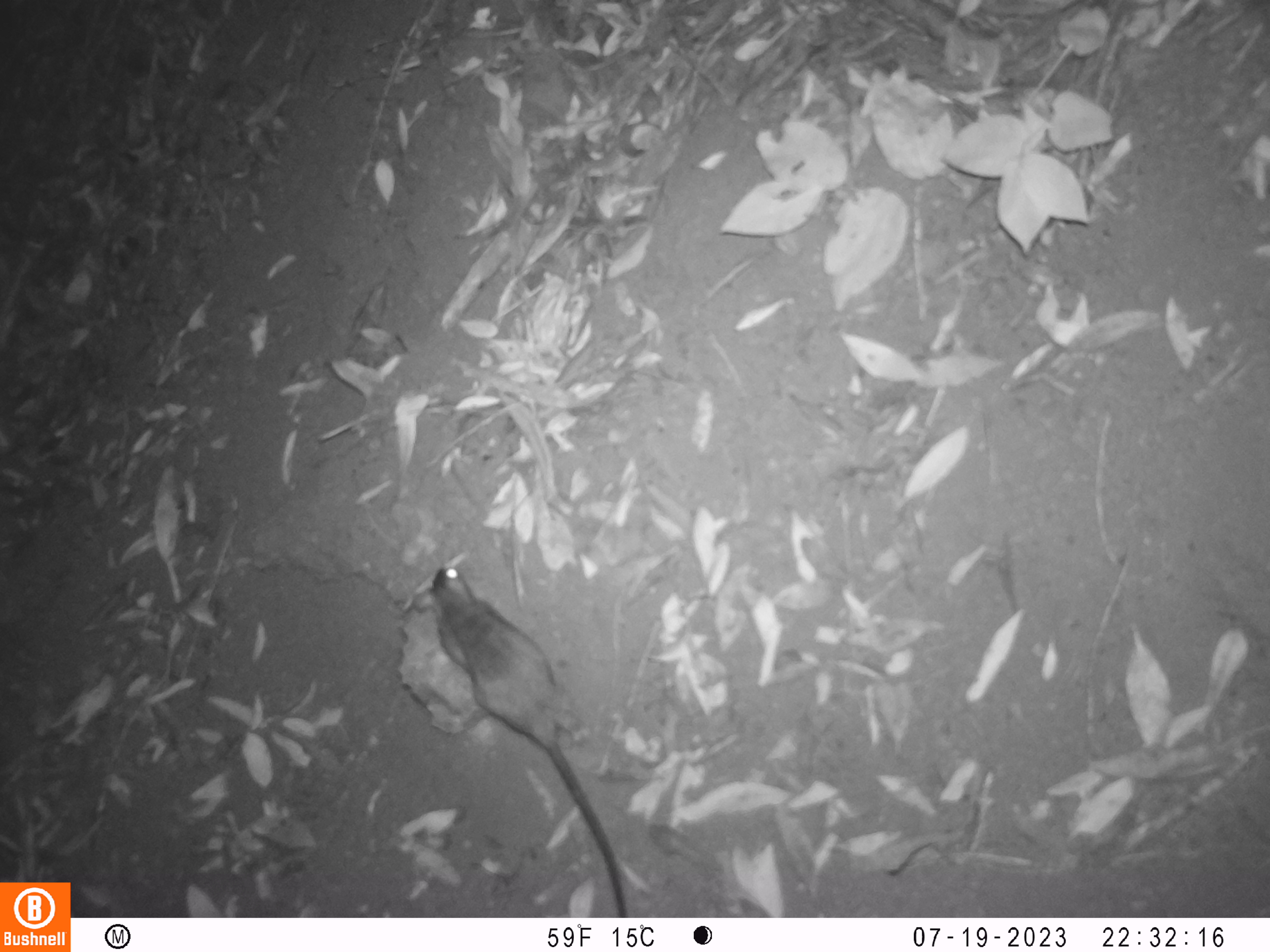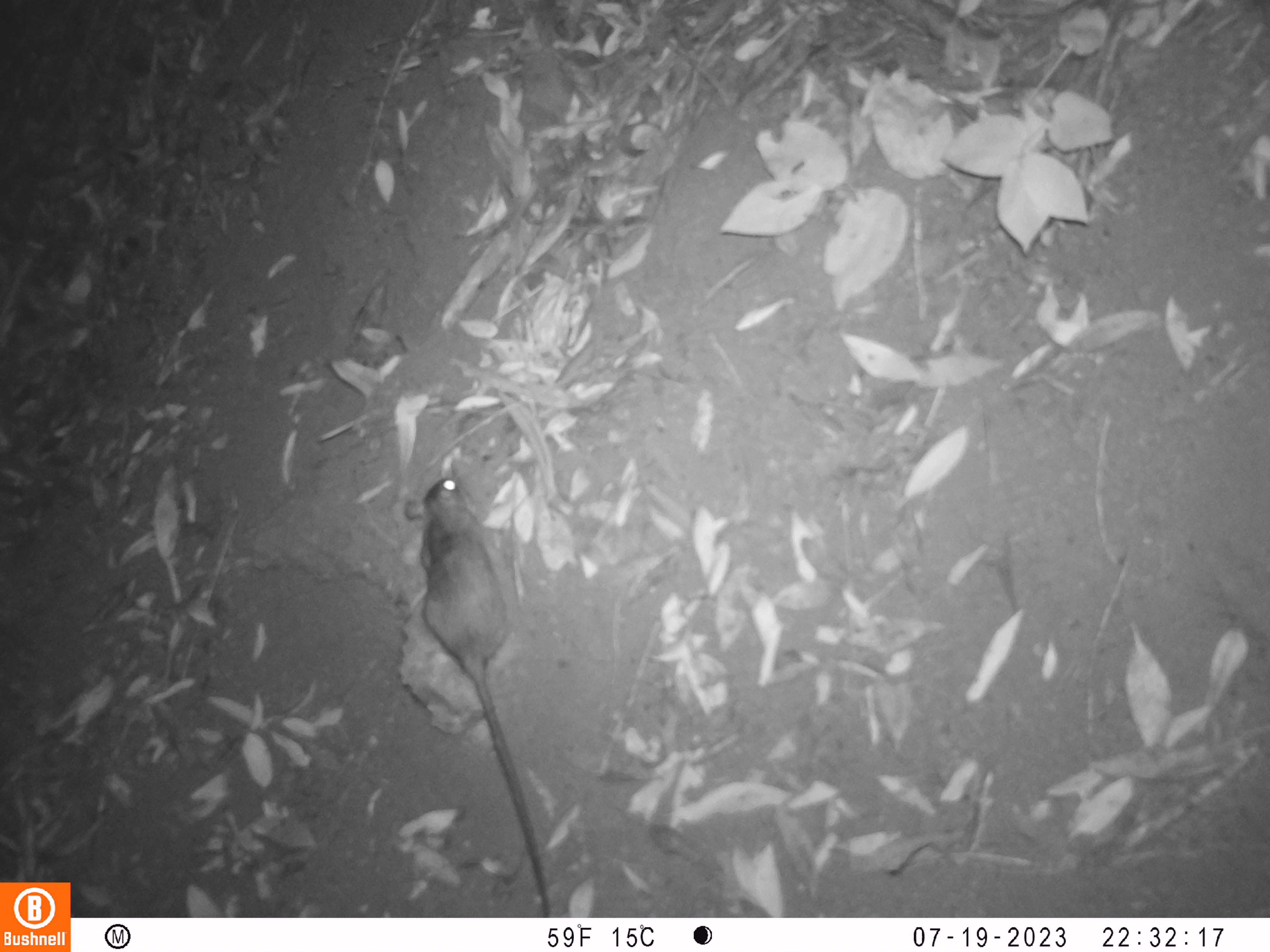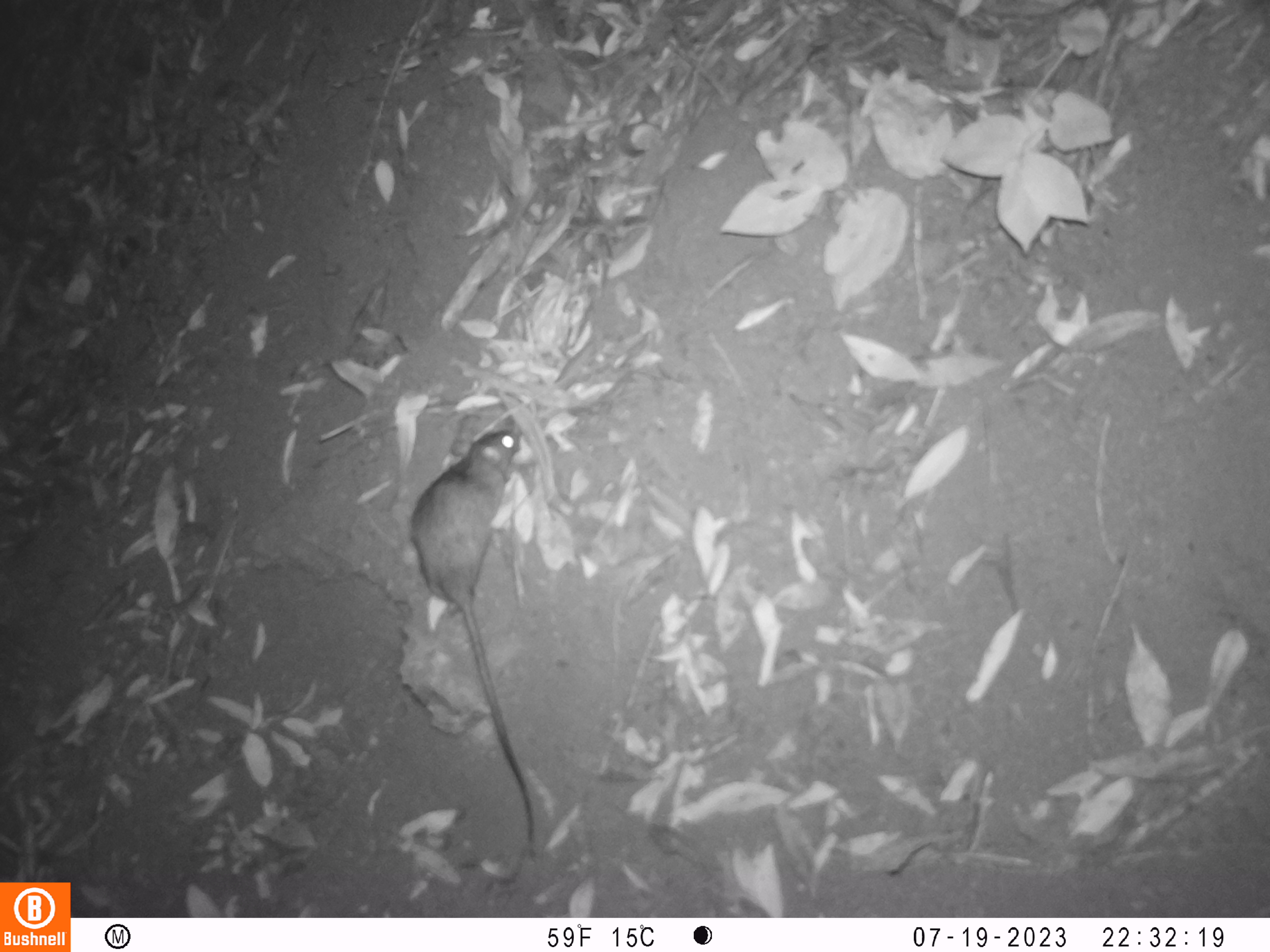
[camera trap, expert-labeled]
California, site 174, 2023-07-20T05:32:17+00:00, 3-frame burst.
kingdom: Animalia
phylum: Chordata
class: Mammalia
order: Rodentia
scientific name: Rodentia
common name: mouse or rat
Mouse or rat (Rodentia).